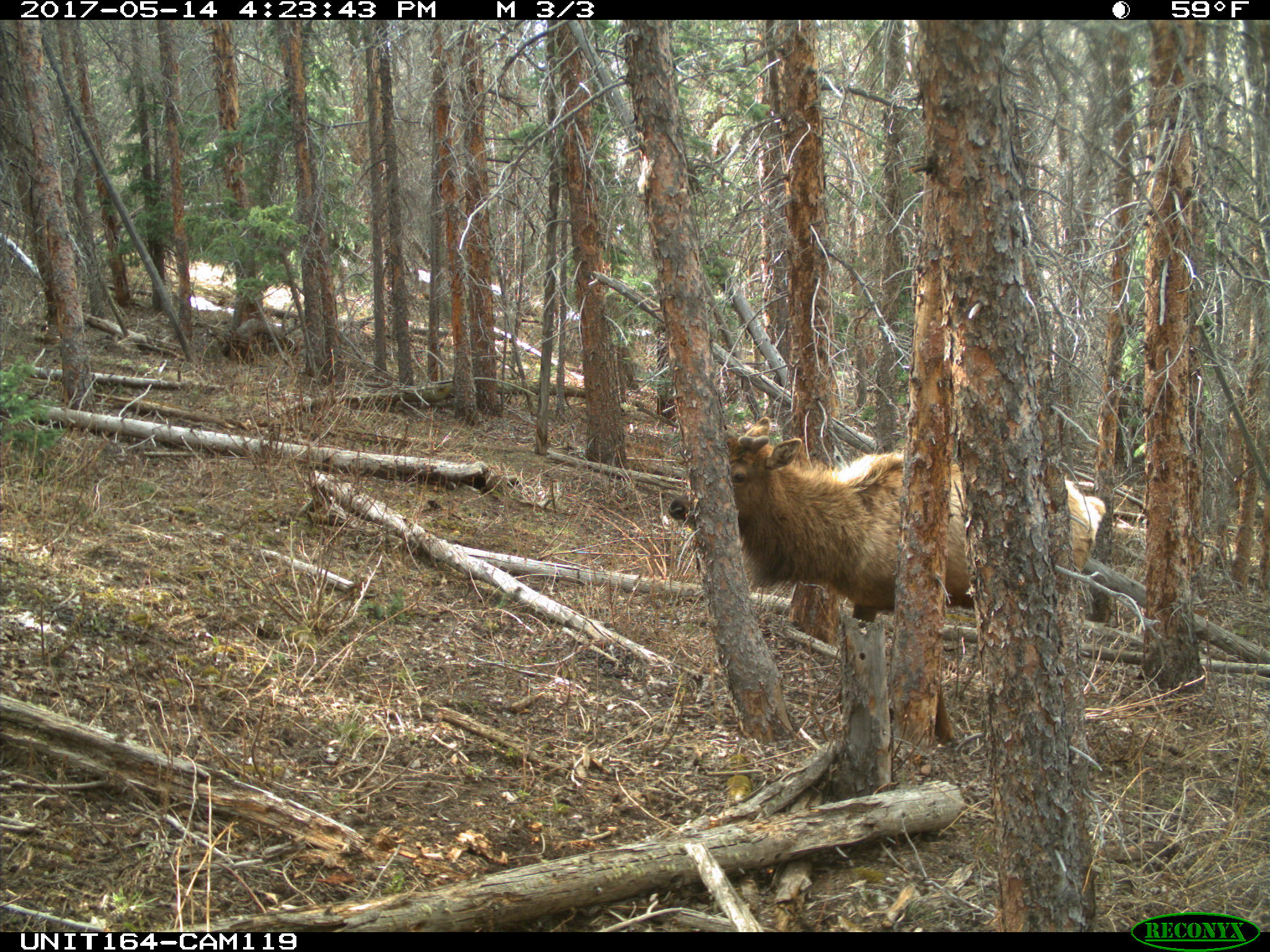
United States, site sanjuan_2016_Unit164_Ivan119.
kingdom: Animalia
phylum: Chordata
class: Mammalia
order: Artiodactyla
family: Cervidae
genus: Cervus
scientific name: Cervus elaphus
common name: red deer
Cervus elaphus (red deer).